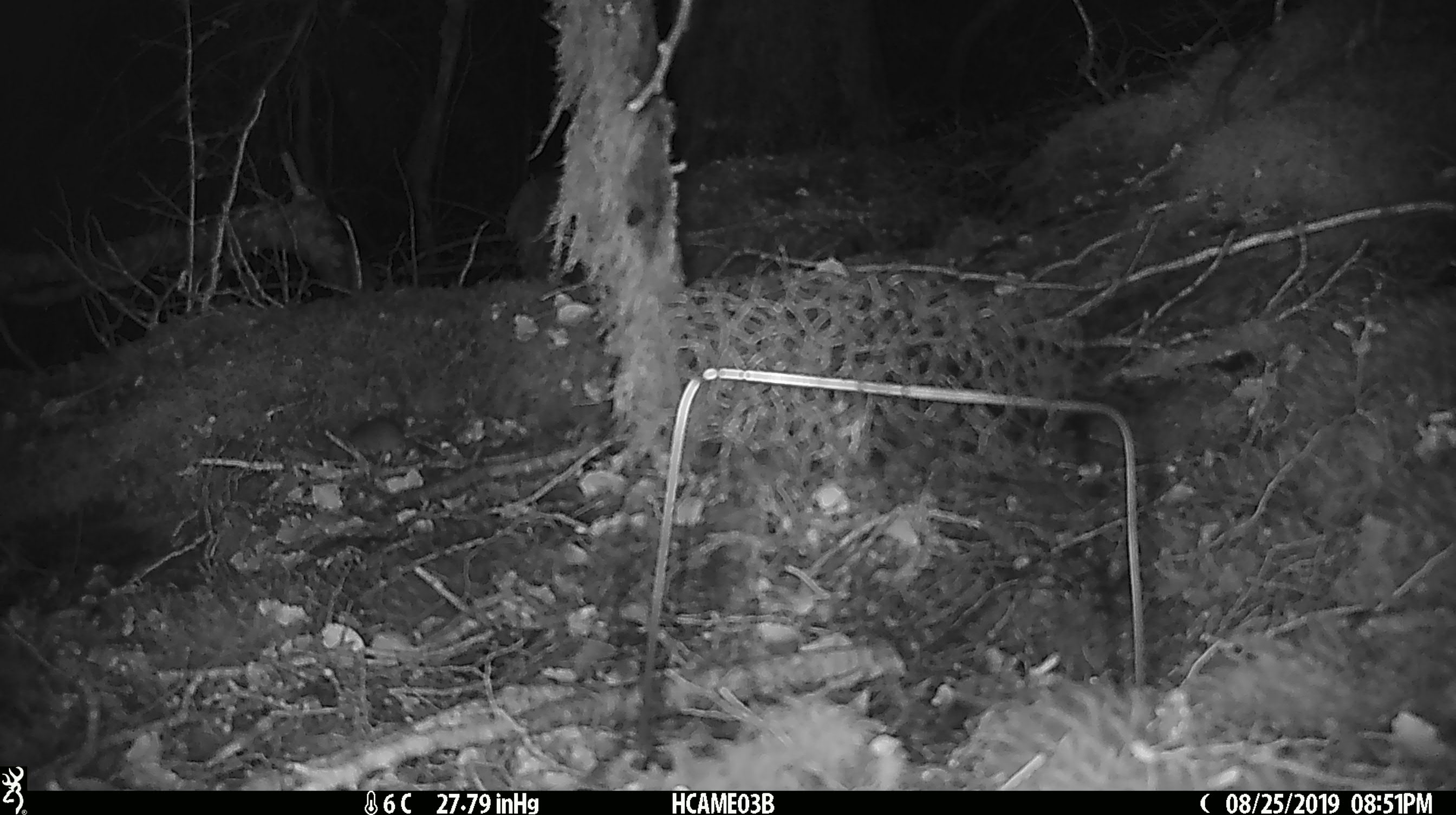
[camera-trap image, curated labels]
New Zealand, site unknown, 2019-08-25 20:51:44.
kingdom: Animalia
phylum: Chordata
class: Mammalia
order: Rodentia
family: Muridae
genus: Mus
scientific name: Mus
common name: mouse